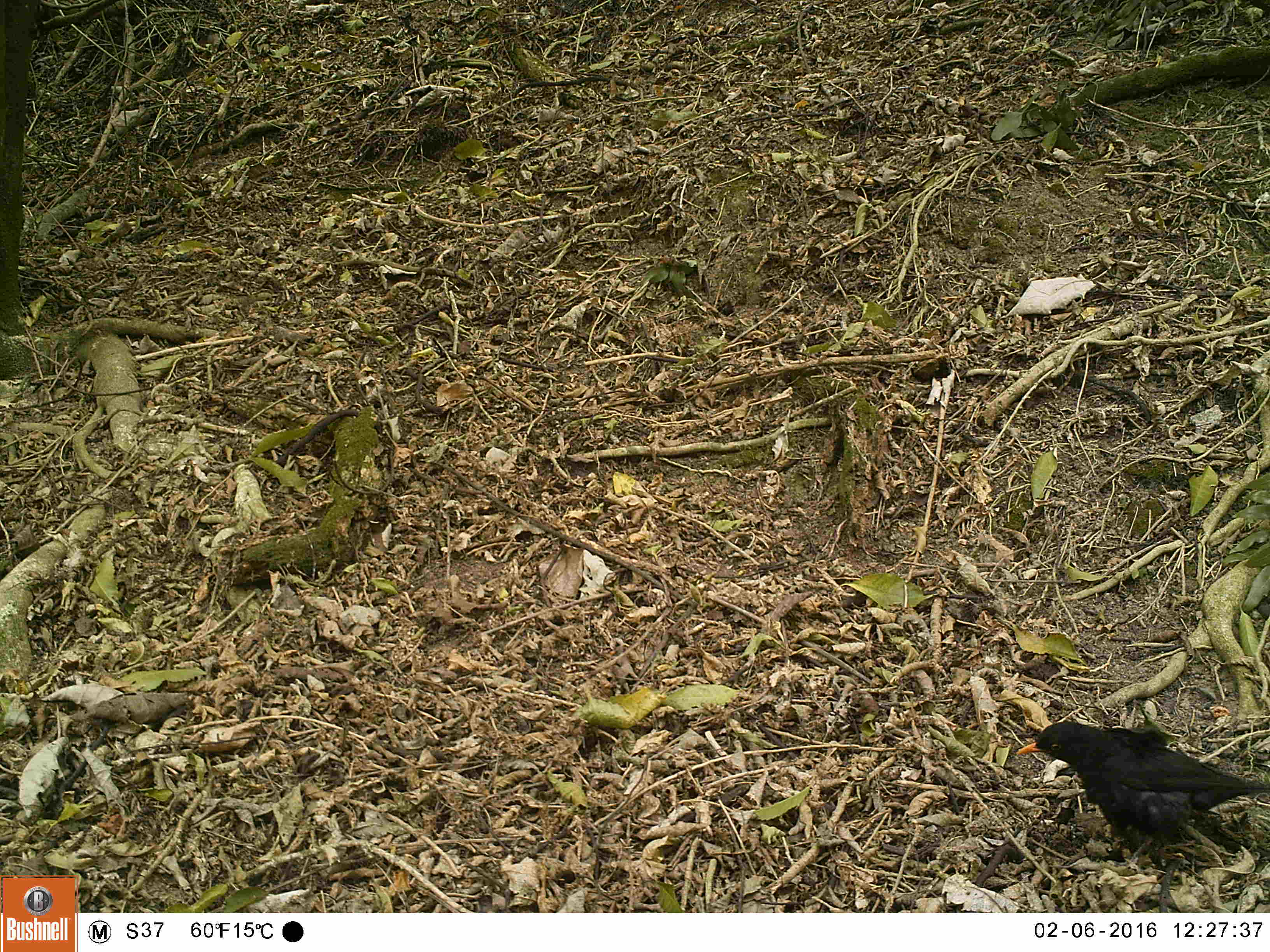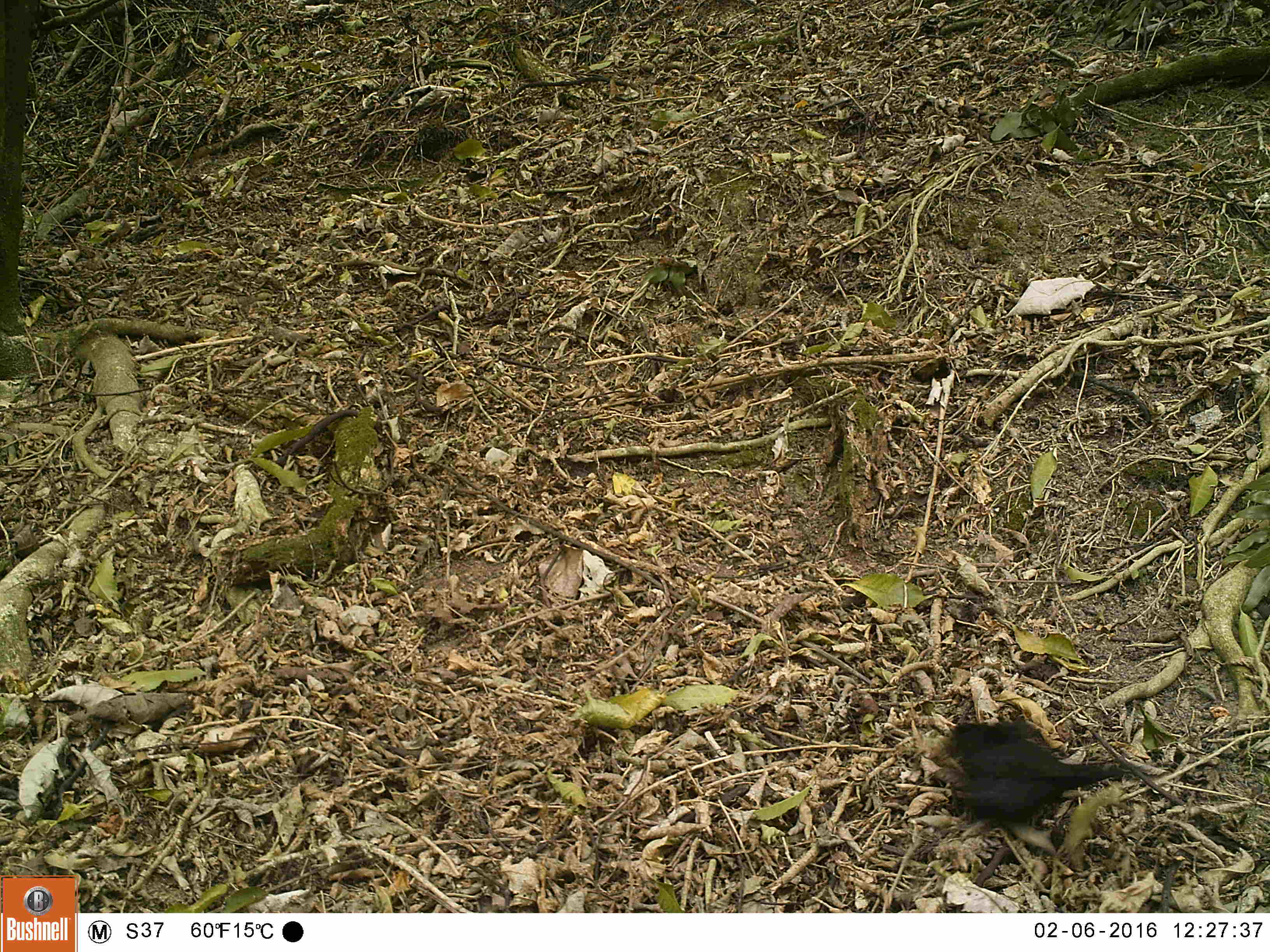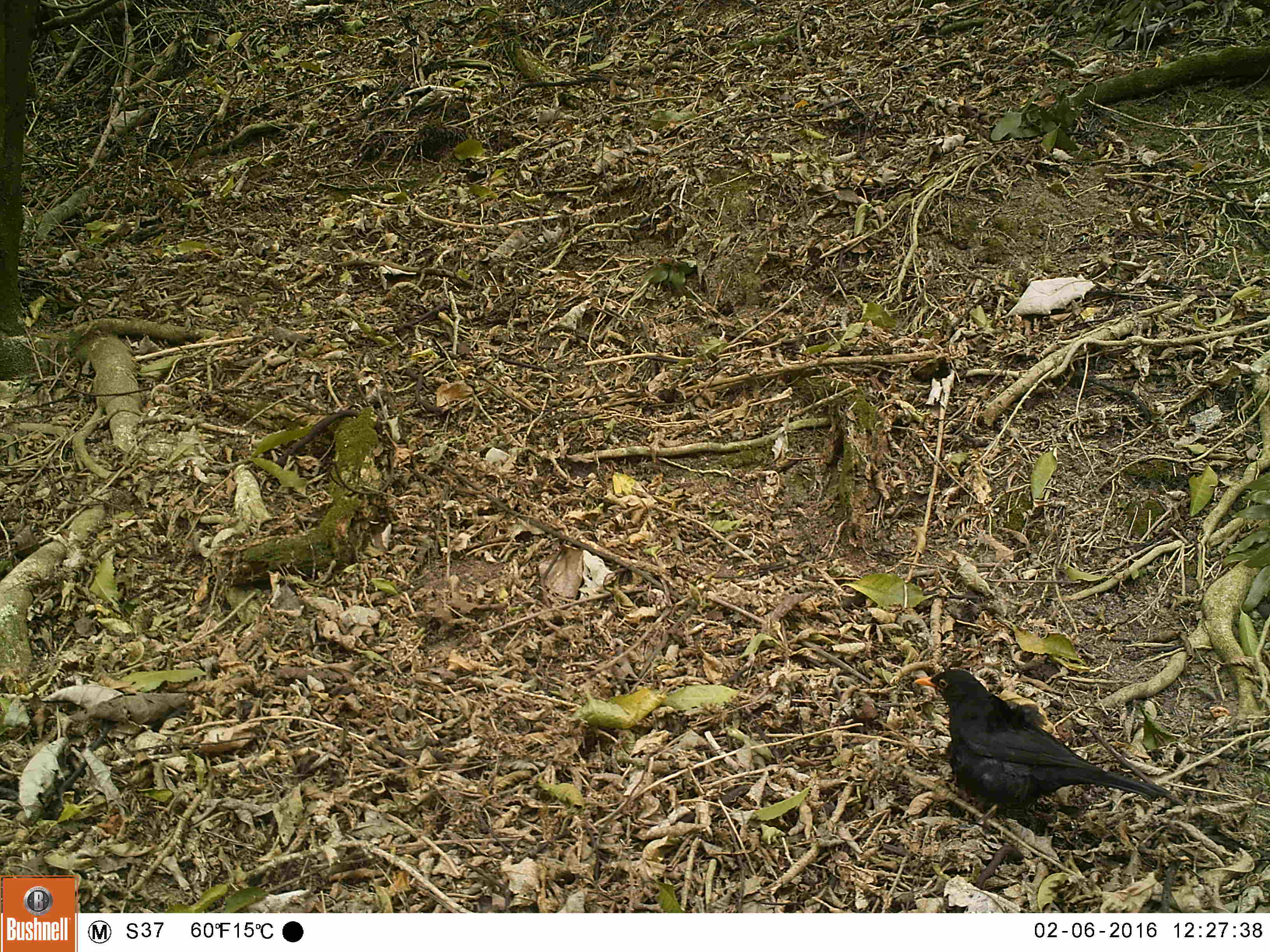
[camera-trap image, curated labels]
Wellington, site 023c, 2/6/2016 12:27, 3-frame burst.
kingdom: Animalia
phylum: Chordata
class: Aves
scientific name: Aves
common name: bird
Bird (Aves).